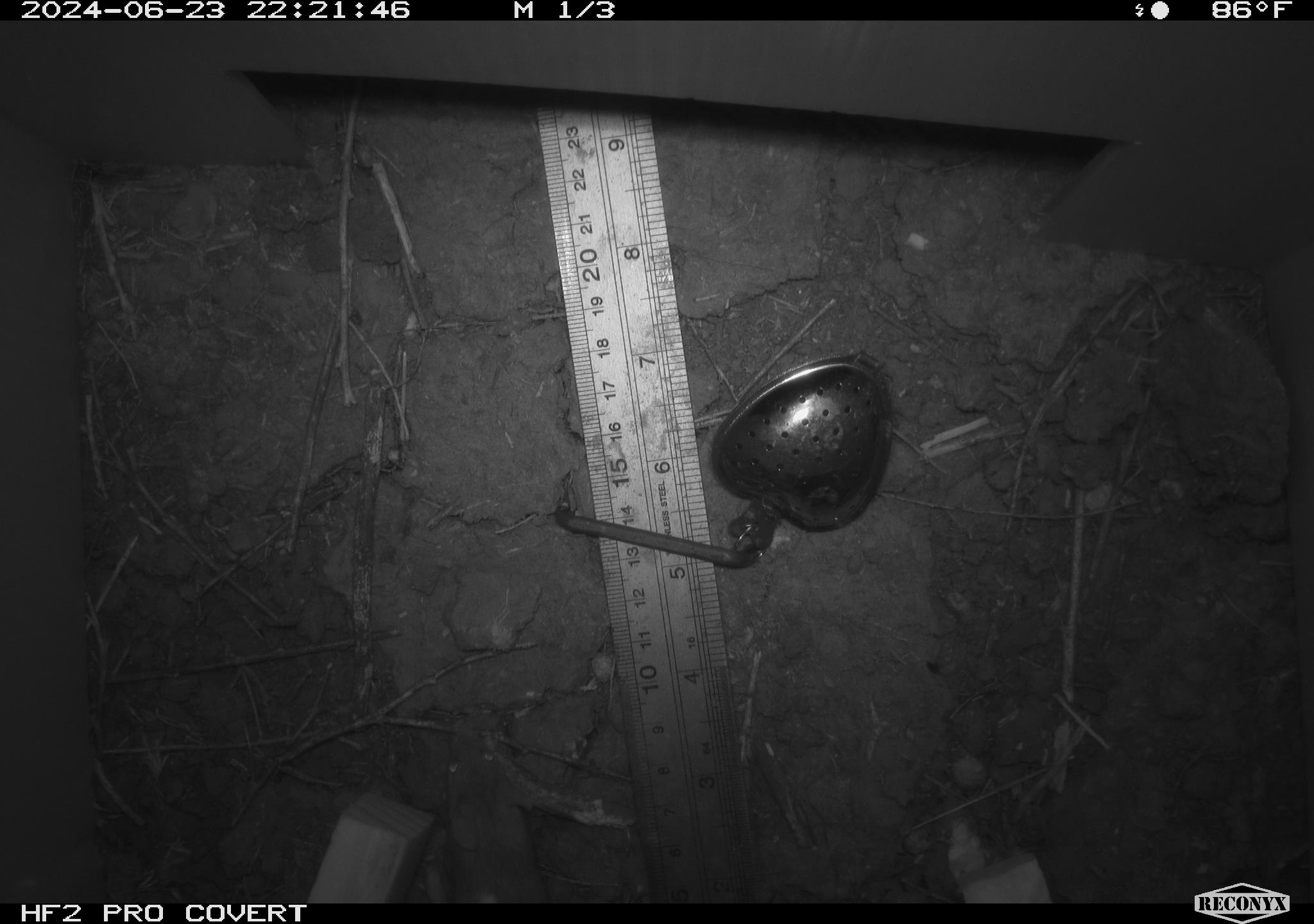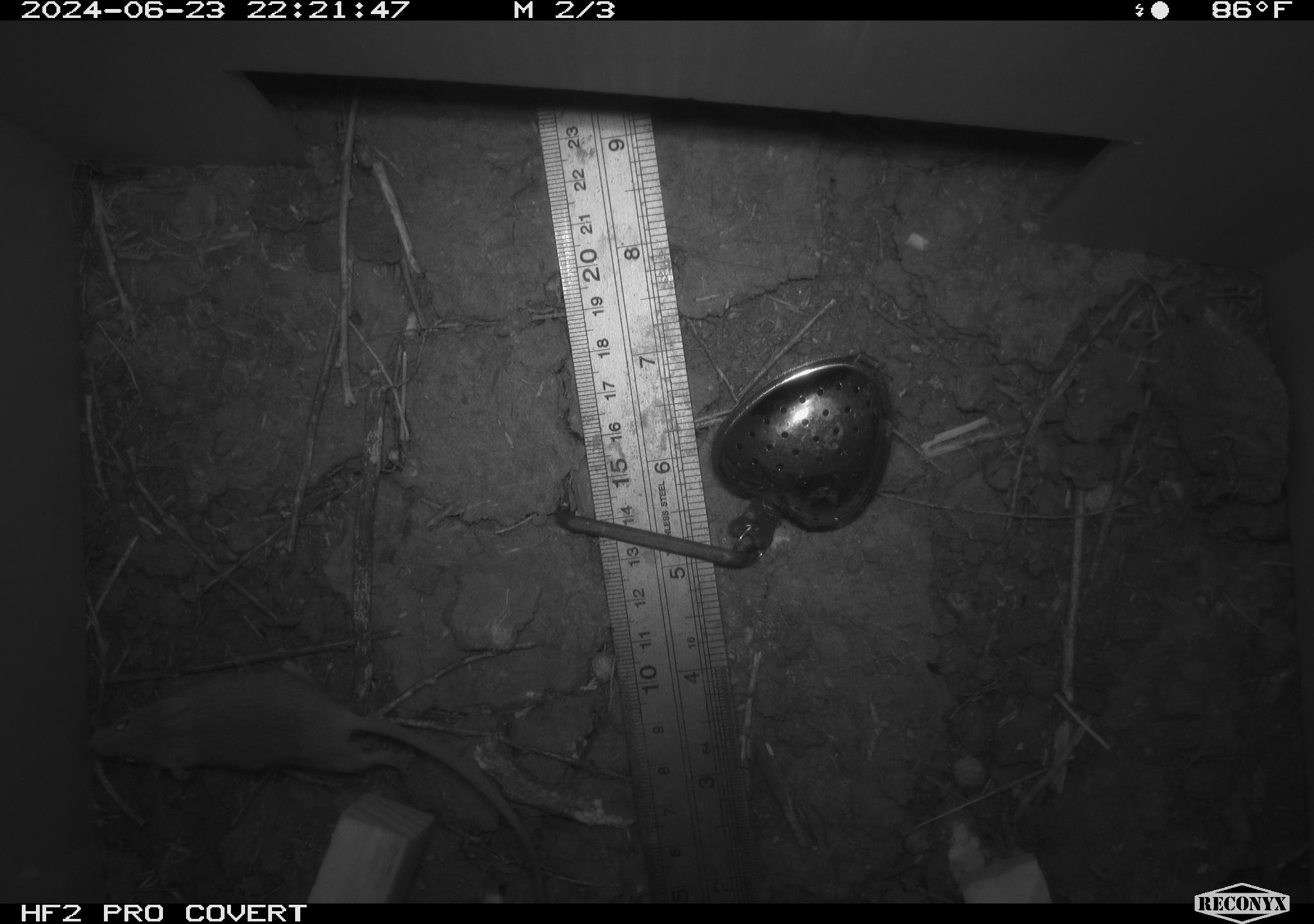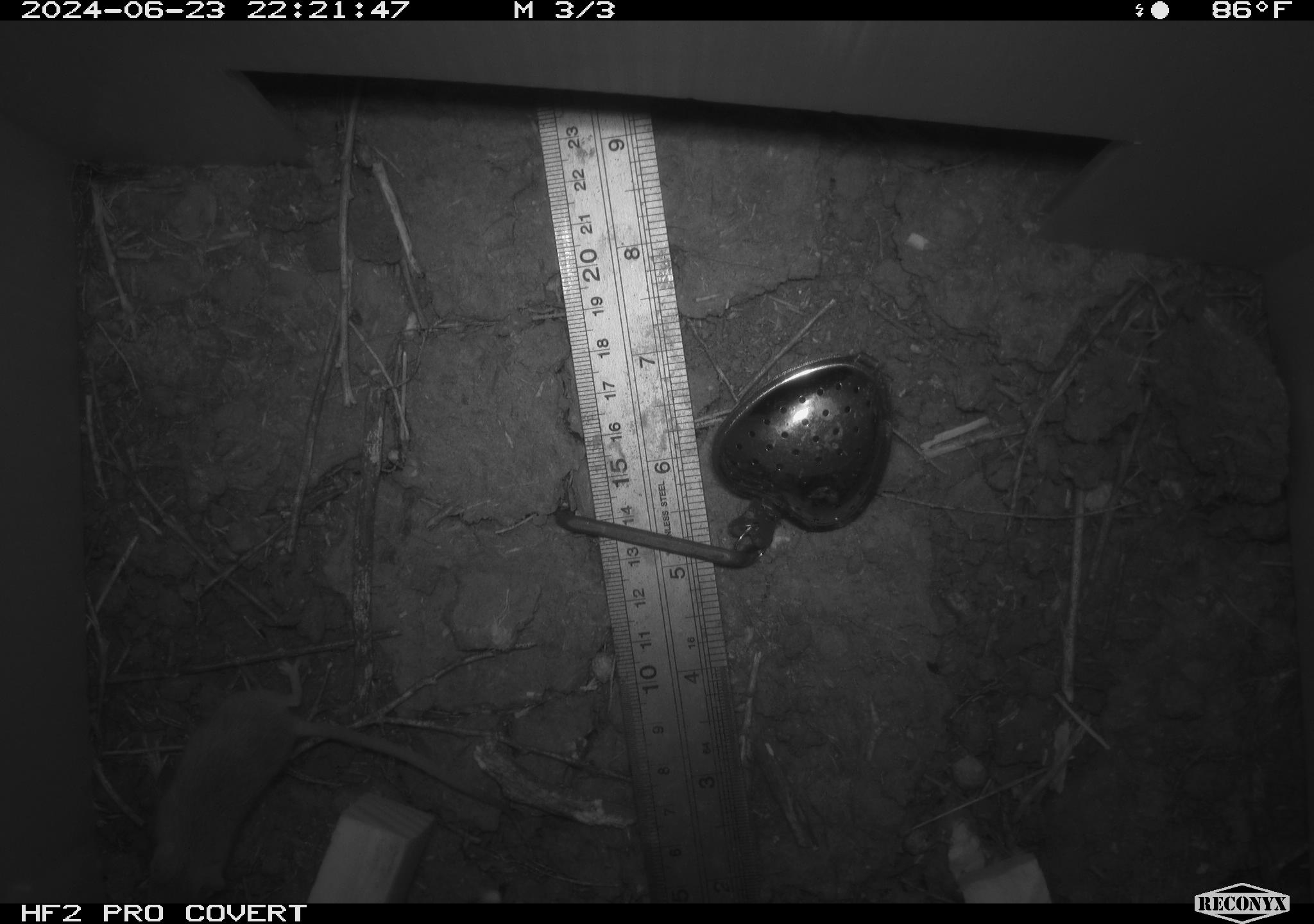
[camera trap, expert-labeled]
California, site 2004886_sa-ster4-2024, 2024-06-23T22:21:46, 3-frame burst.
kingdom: Animalia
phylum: Chordata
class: Mammalia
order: Rodentia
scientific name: Rodentia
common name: mouse species